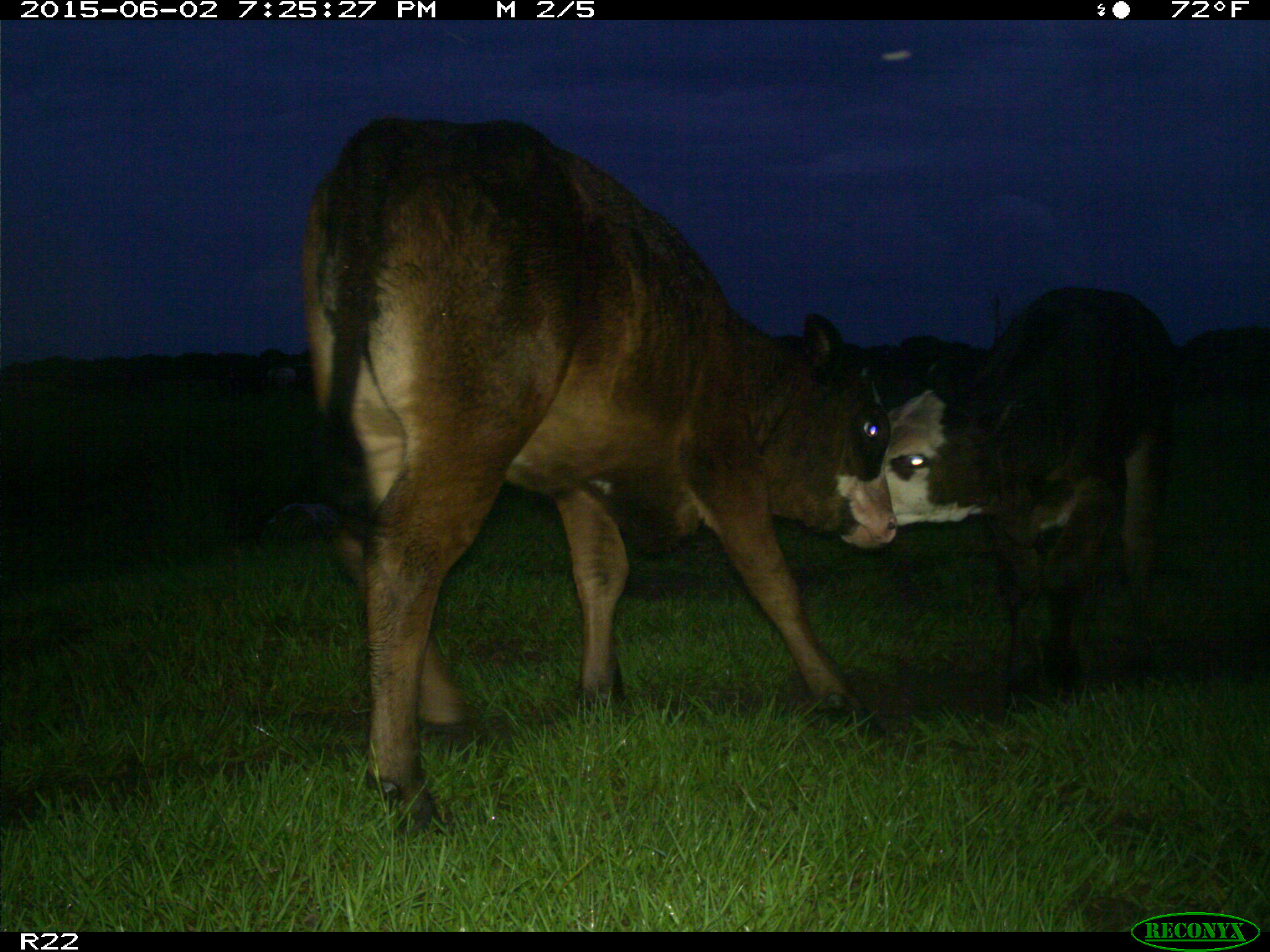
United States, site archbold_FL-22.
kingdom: Animalia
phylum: Chordata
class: Mammalia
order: Artiodactyla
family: Bovidae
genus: Bos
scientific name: Bos taurus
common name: domestic cow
Bos taurus (domestic cow).